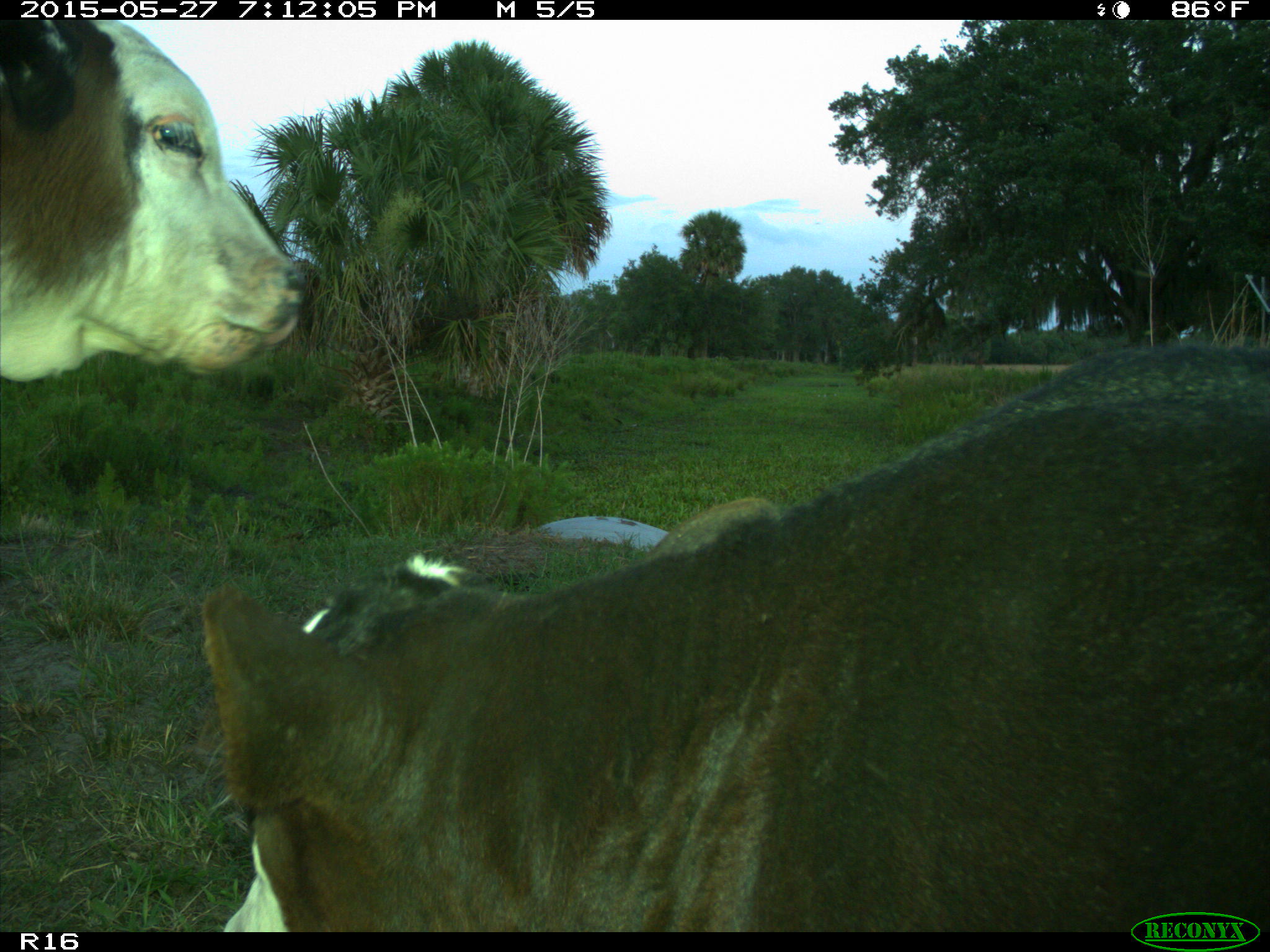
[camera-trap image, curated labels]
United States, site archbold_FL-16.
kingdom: Animalia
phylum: Chordata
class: Mammalia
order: Artiodactyla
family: Bovidae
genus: Bos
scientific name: Bos taurus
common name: domestic cow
Bos taurus (domestic cow).